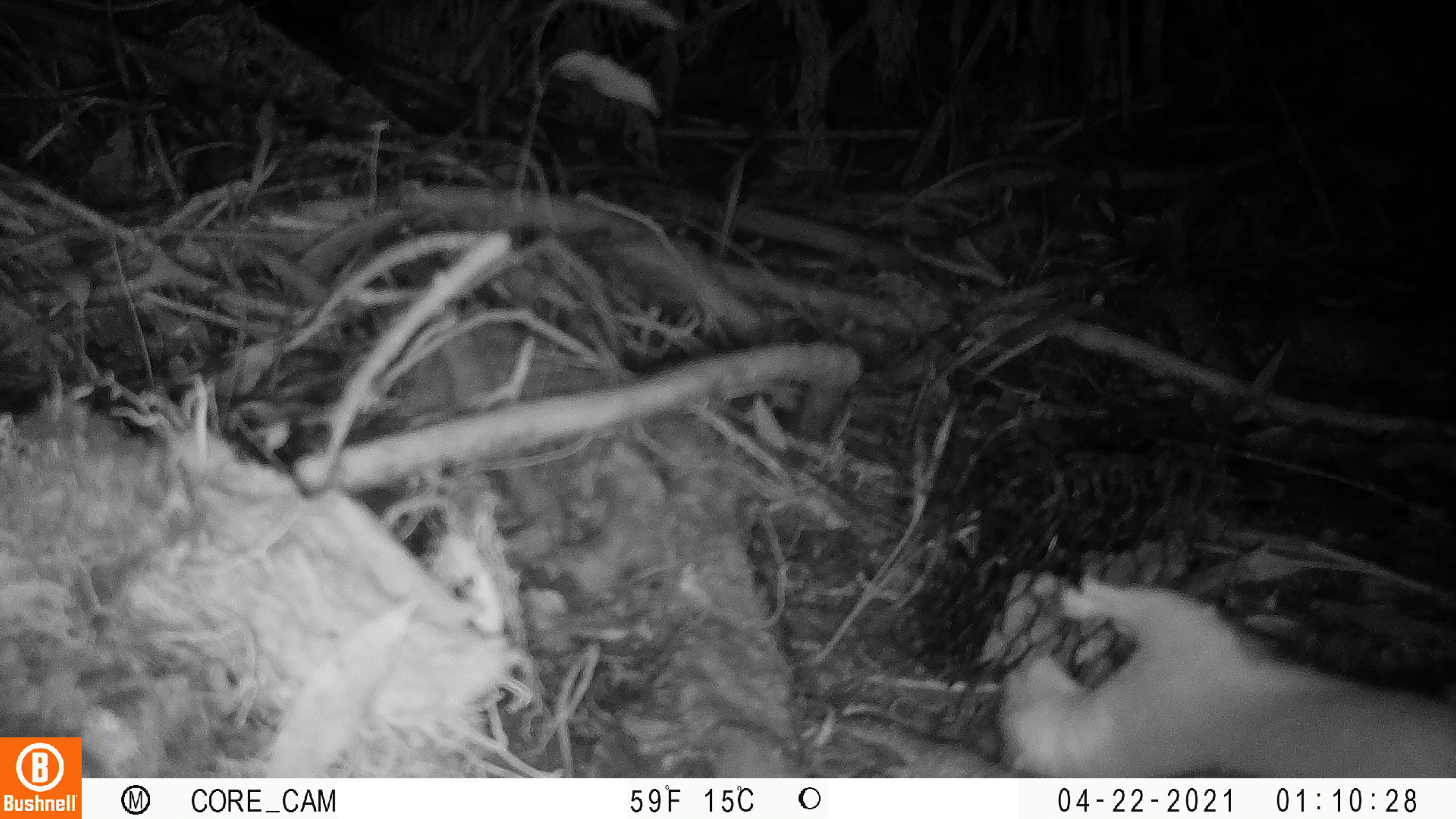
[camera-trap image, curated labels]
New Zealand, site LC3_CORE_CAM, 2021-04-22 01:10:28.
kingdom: Animalia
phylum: Chordata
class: Mammalia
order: Carnivora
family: Mustelidae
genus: Mustela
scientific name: Mustela erminea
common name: stoat